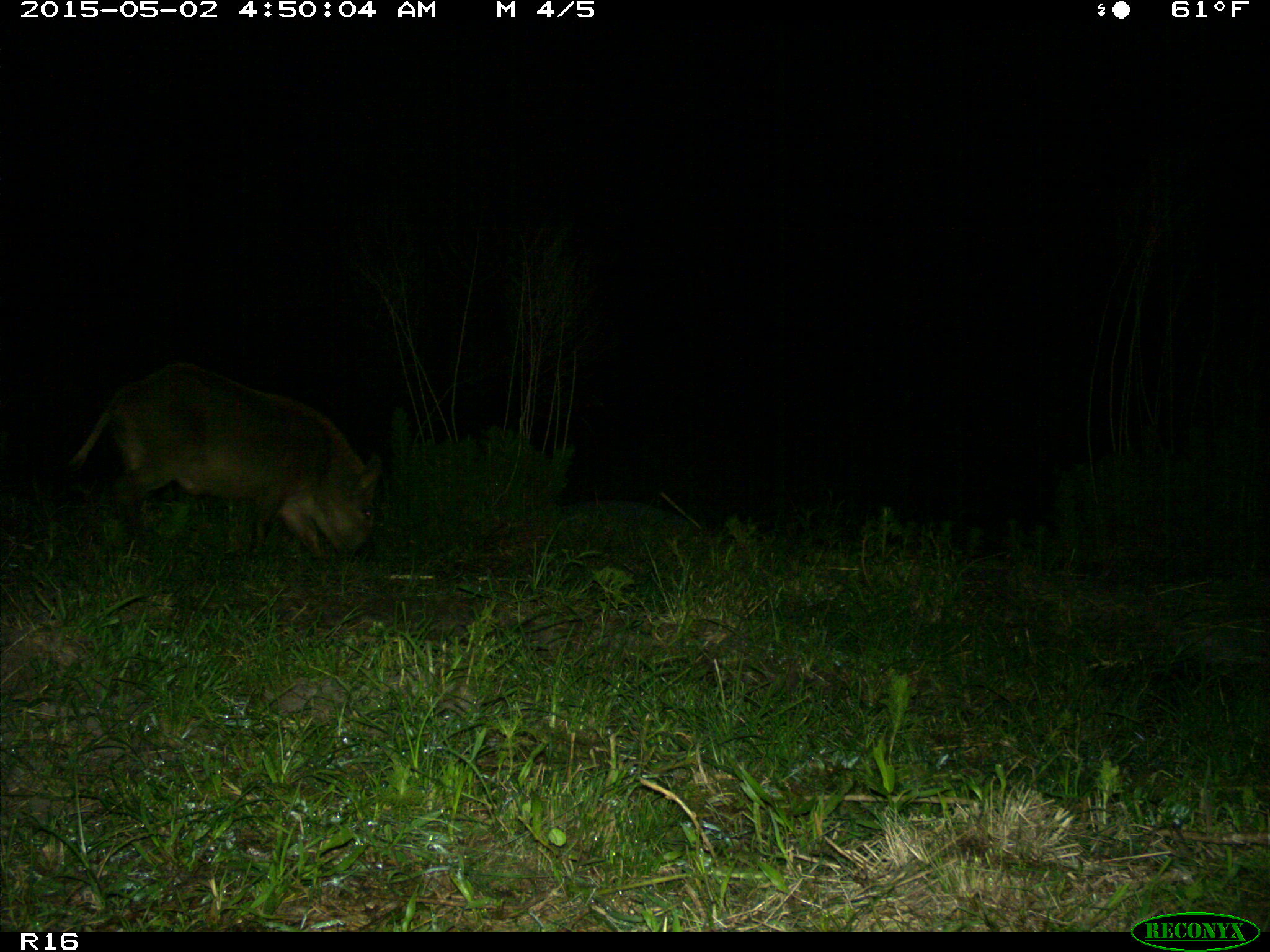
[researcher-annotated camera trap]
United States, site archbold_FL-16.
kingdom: Animalia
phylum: Chordata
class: Mammalia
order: Artiodactyla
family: Suidae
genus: Sus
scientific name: Sus scrofa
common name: wild boar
Sus scrofa (wild boar).